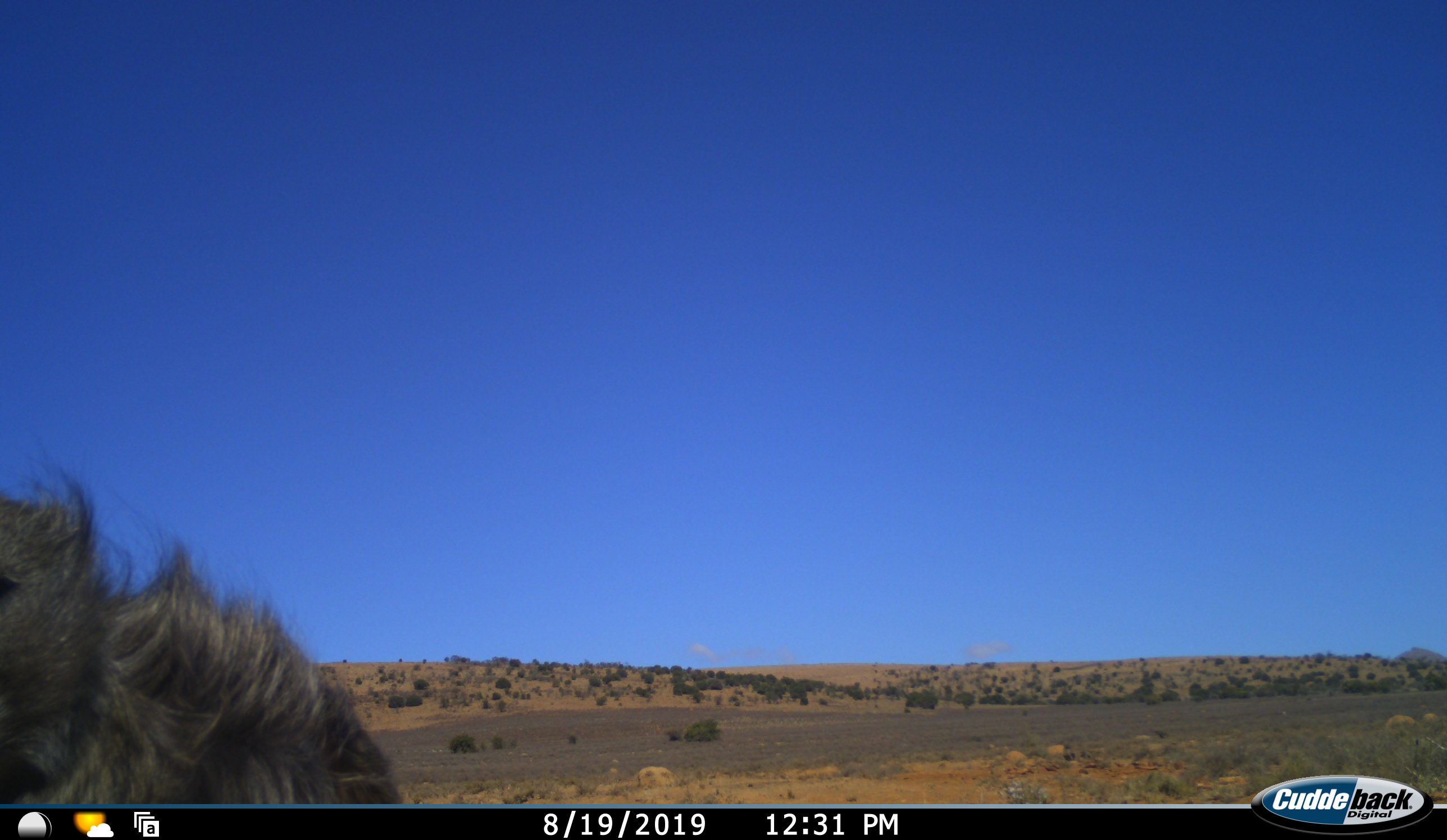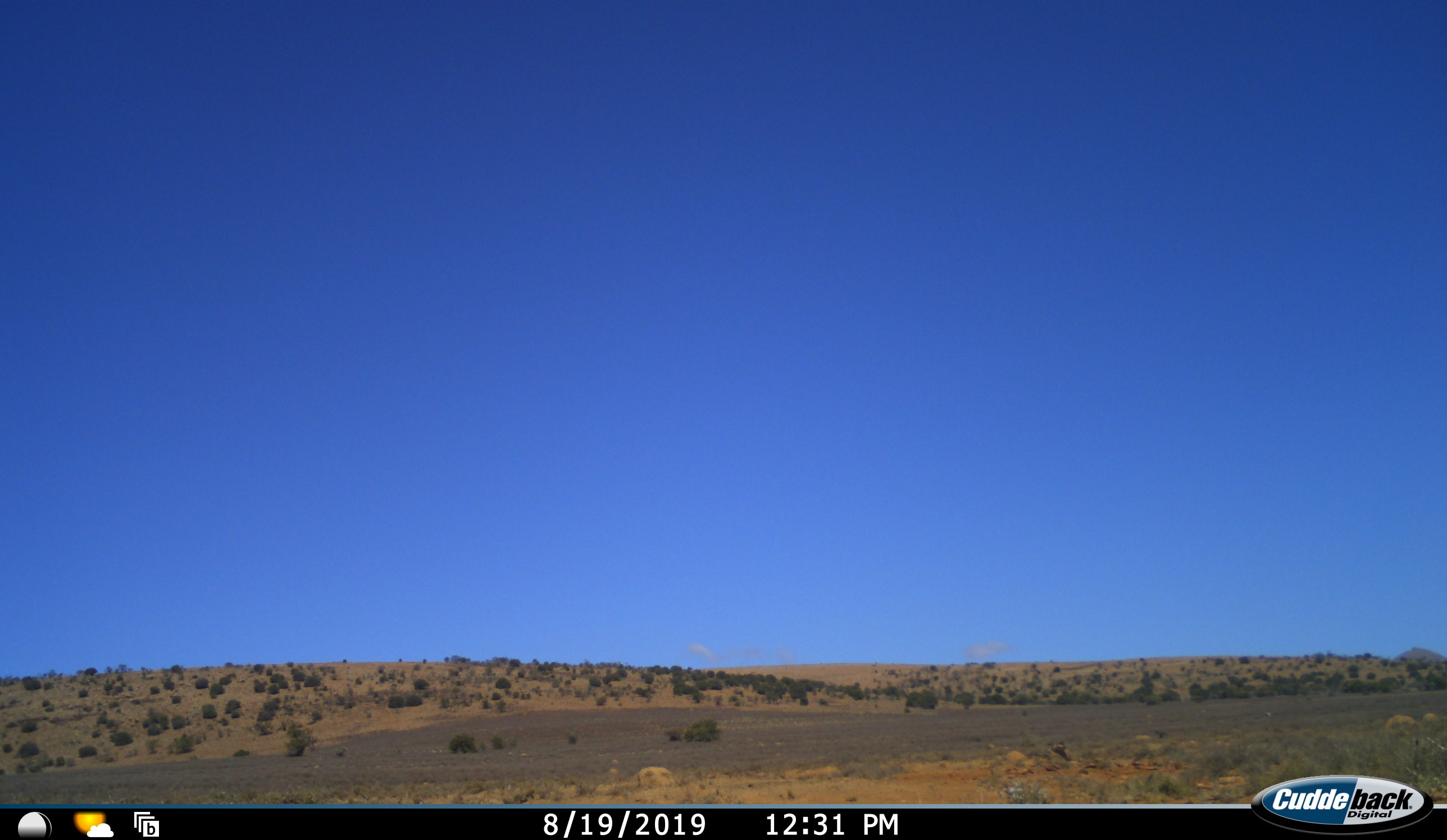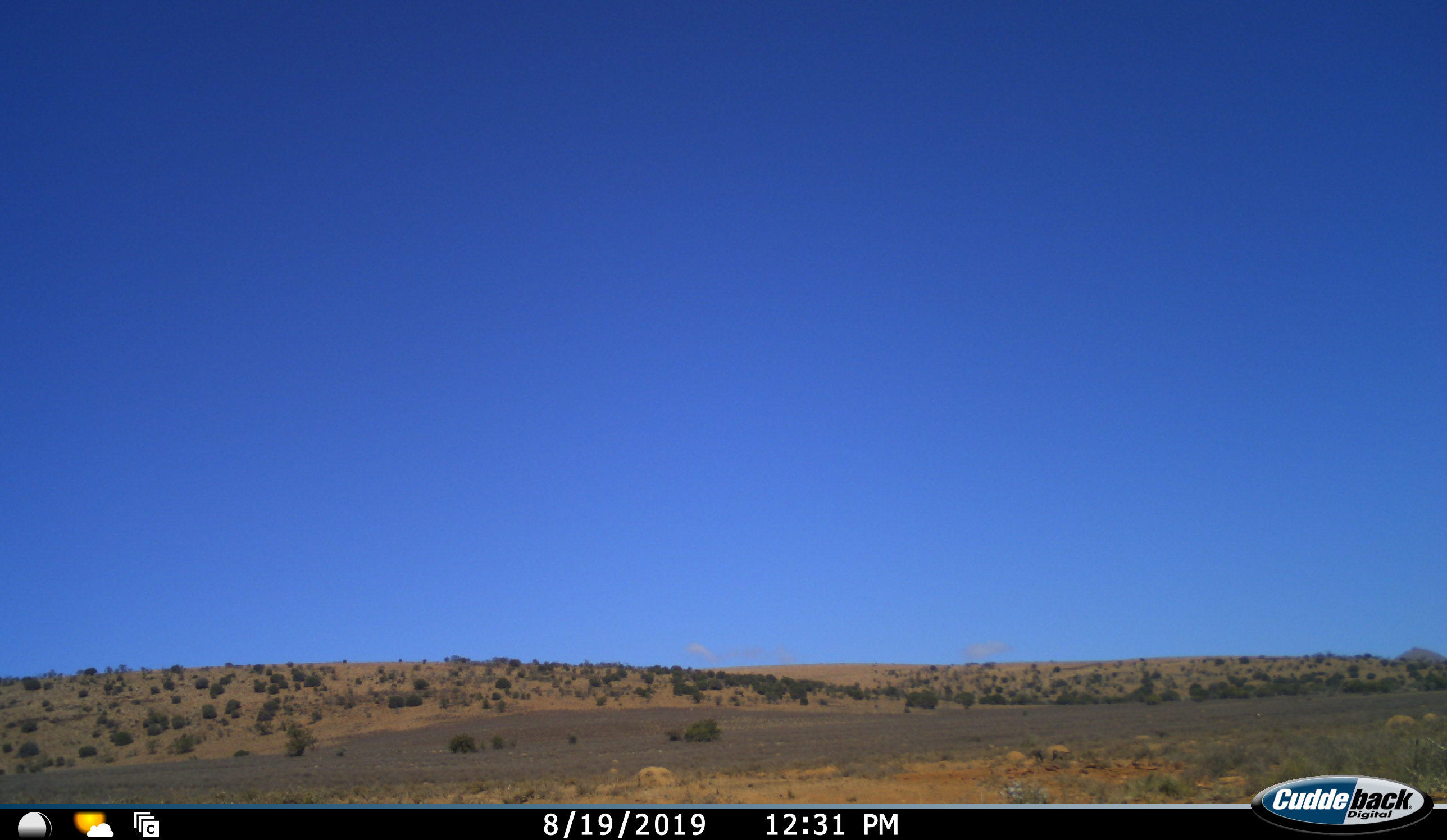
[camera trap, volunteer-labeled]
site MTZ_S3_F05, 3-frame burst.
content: unidentified animal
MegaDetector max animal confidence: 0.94